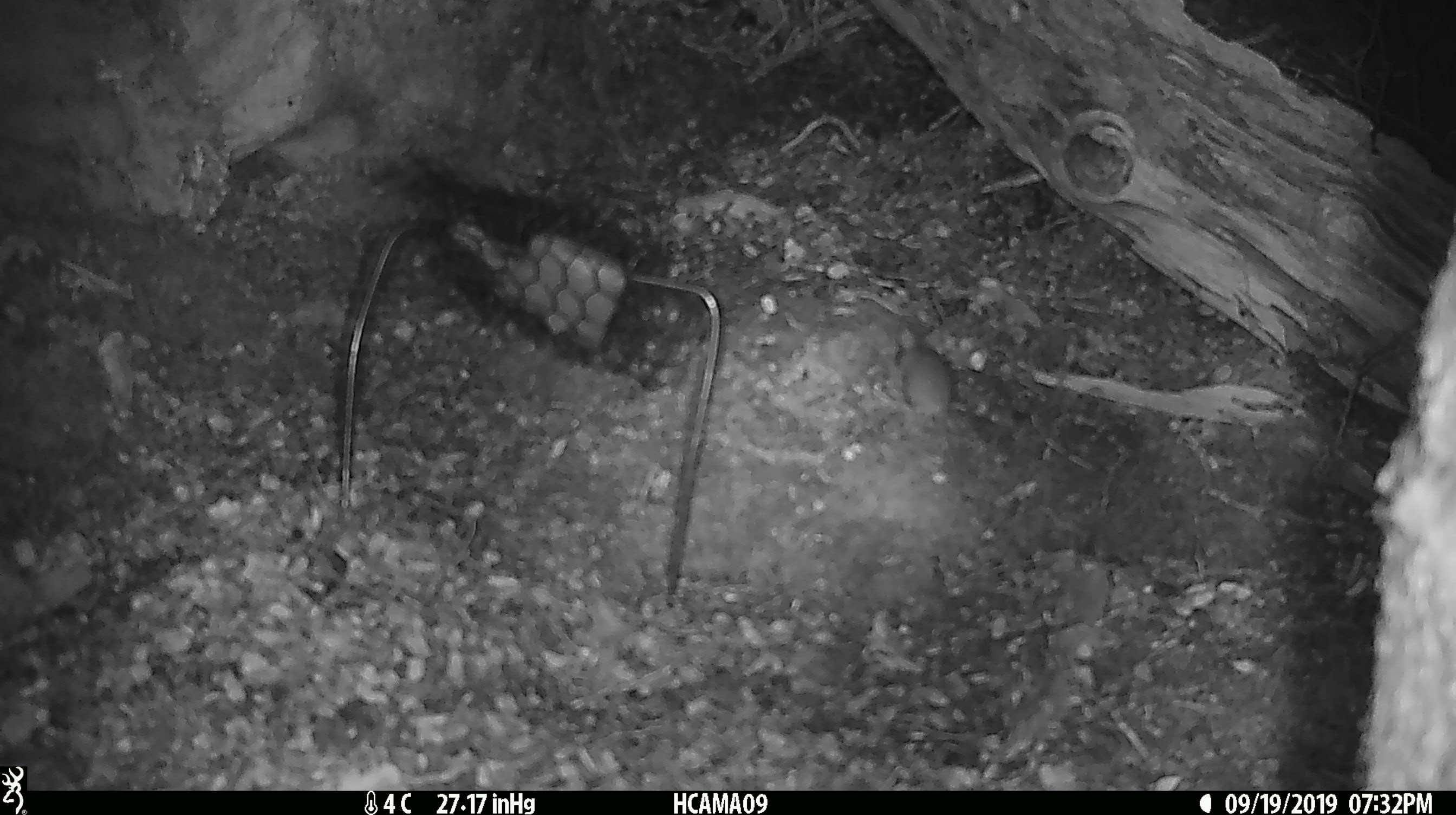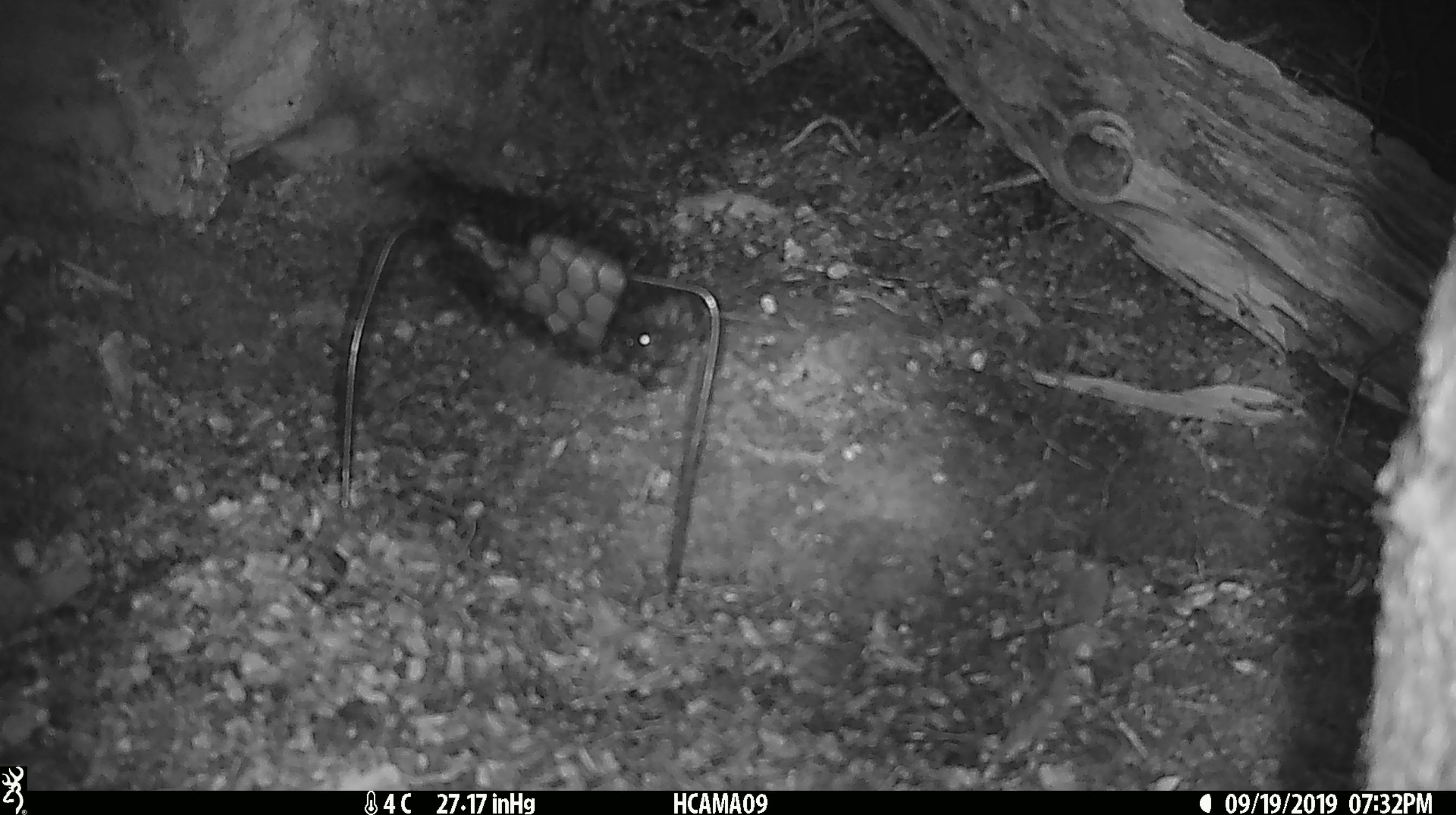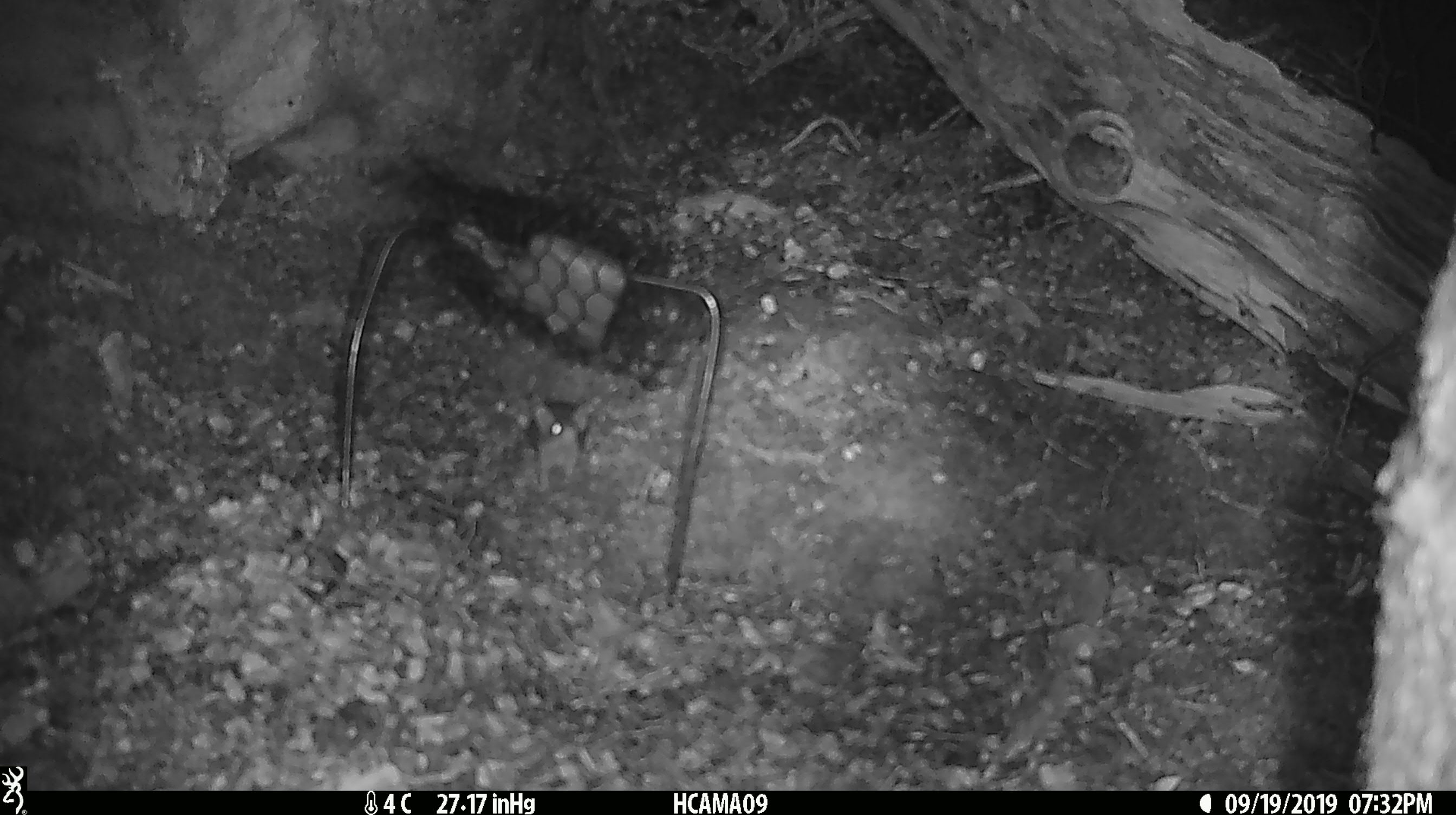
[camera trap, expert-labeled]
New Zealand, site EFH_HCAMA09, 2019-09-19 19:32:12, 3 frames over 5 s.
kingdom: Animalia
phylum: Chordata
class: Mammalia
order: Rodentia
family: Muridae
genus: Mus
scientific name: Mus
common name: mouse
Mouse (Mus).